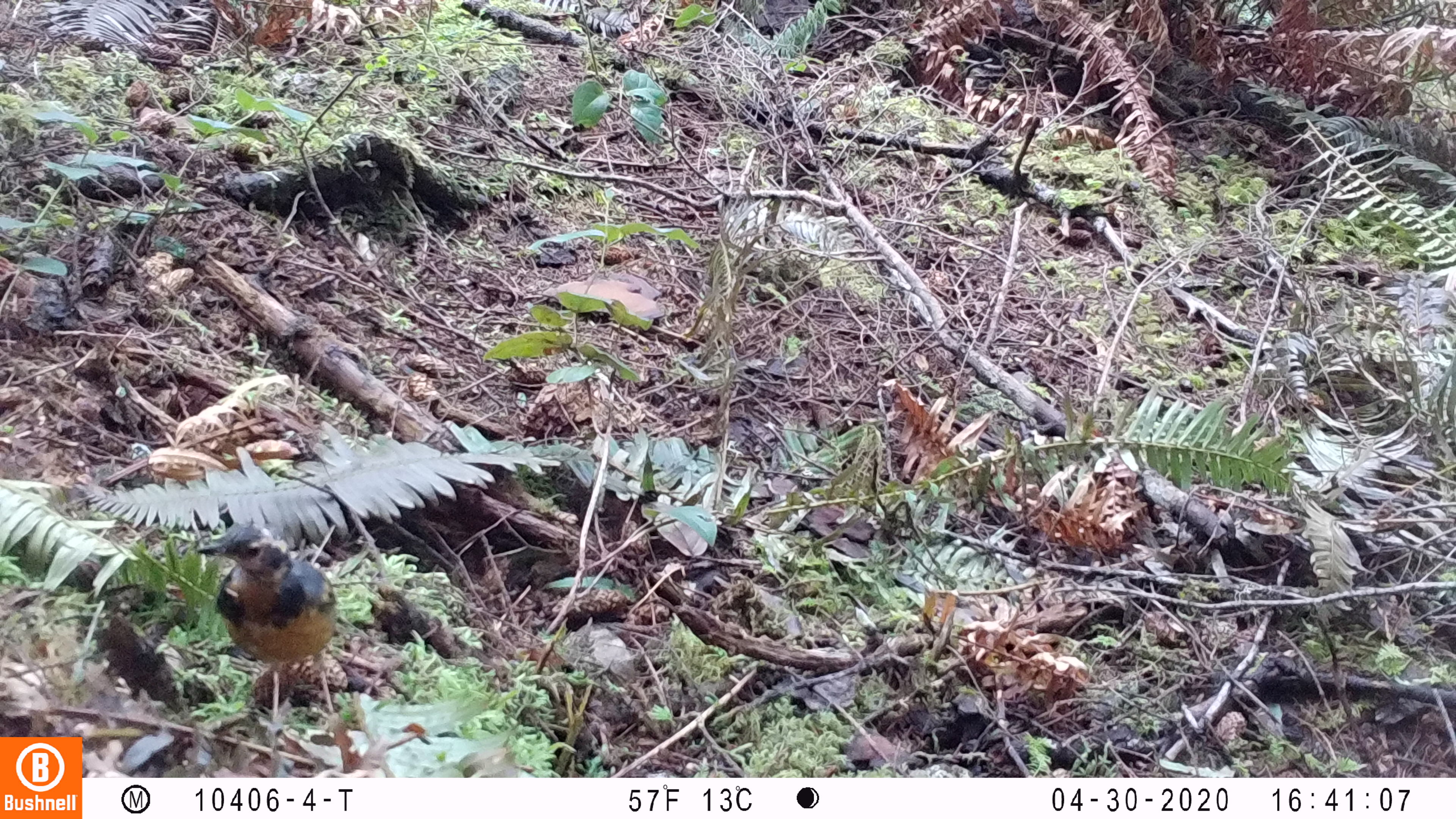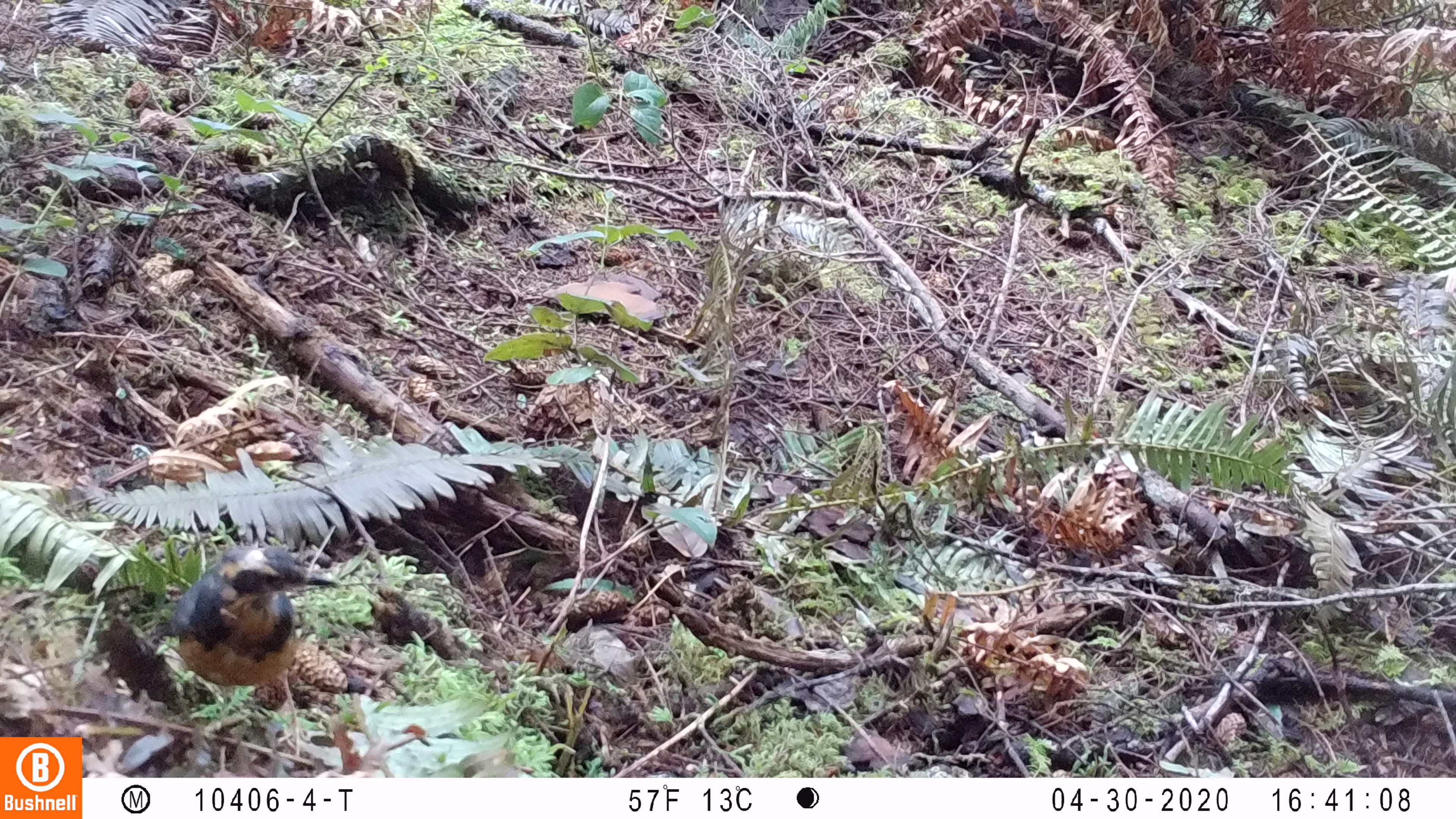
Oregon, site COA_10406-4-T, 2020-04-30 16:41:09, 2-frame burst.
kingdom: Animalia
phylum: Chordata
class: Aves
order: Passeriformes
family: Turdidae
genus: Ixoreus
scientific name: Ixoreus naevius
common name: varied thrush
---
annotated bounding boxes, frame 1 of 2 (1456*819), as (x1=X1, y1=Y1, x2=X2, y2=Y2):
varied thrush: (x1=199, y1=522, x2=342, y2=723)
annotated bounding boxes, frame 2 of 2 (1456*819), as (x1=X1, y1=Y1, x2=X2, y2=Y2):
varied thrush: (x1=156, y1=542, x2=331, y2=719)